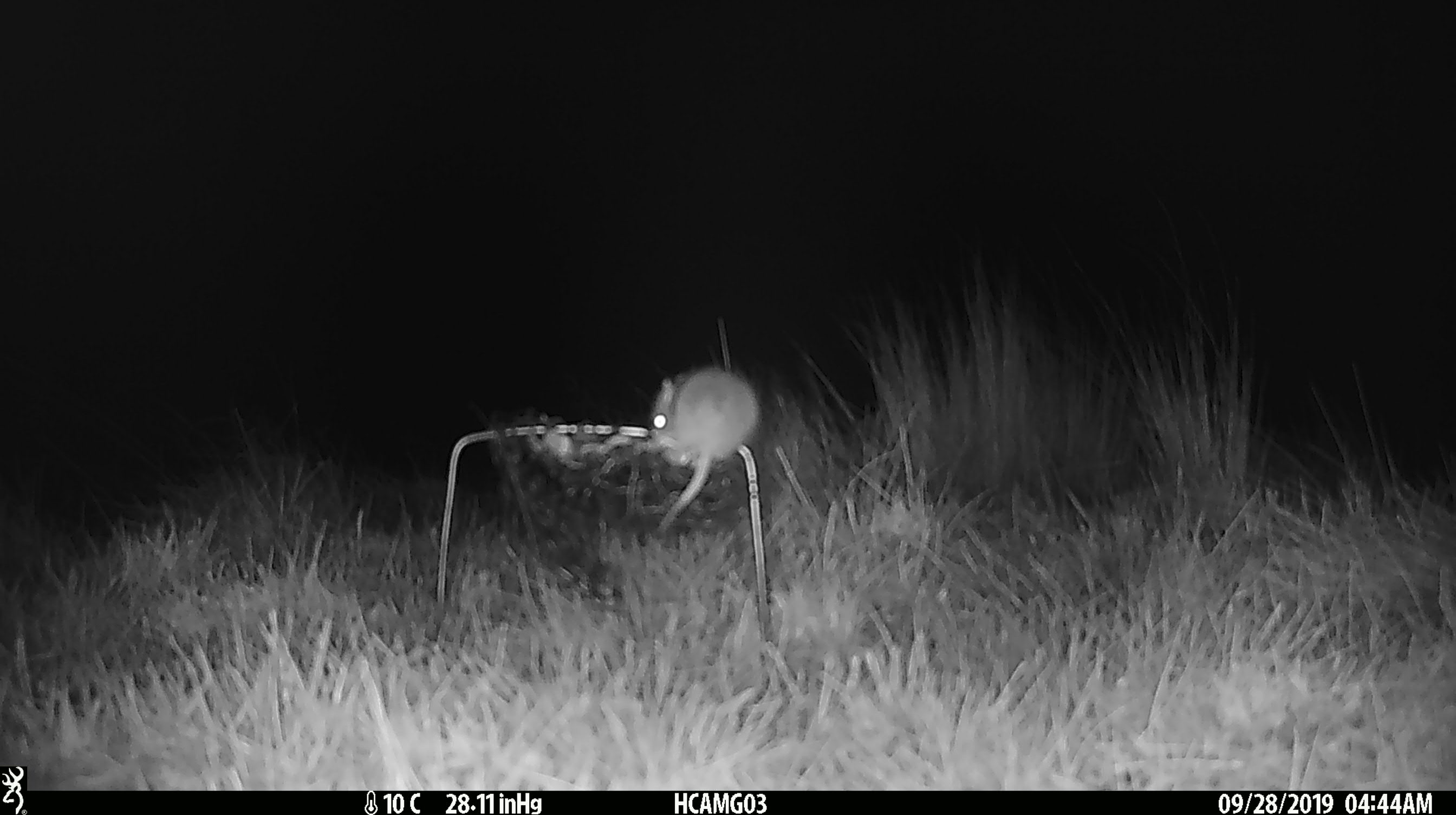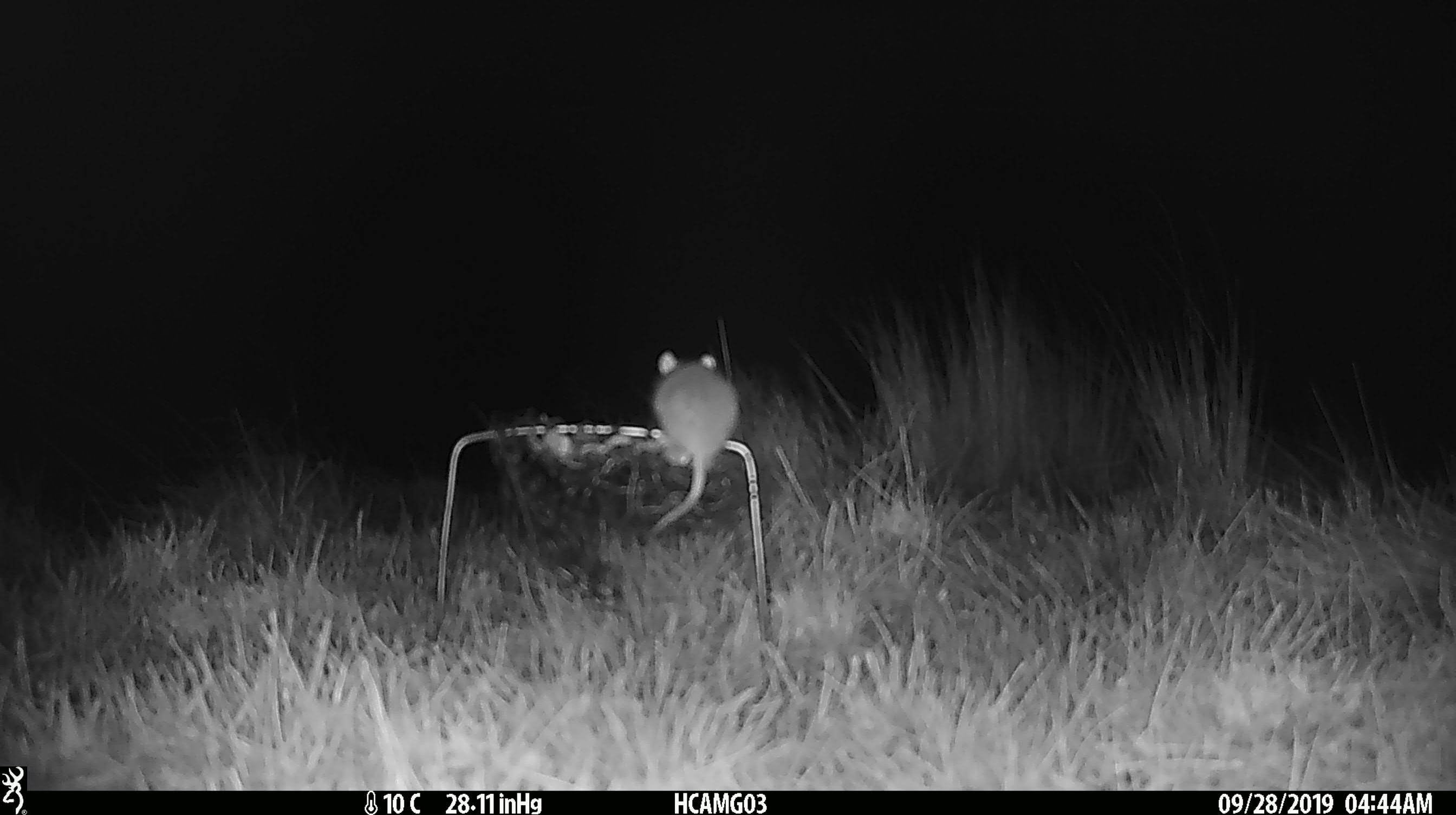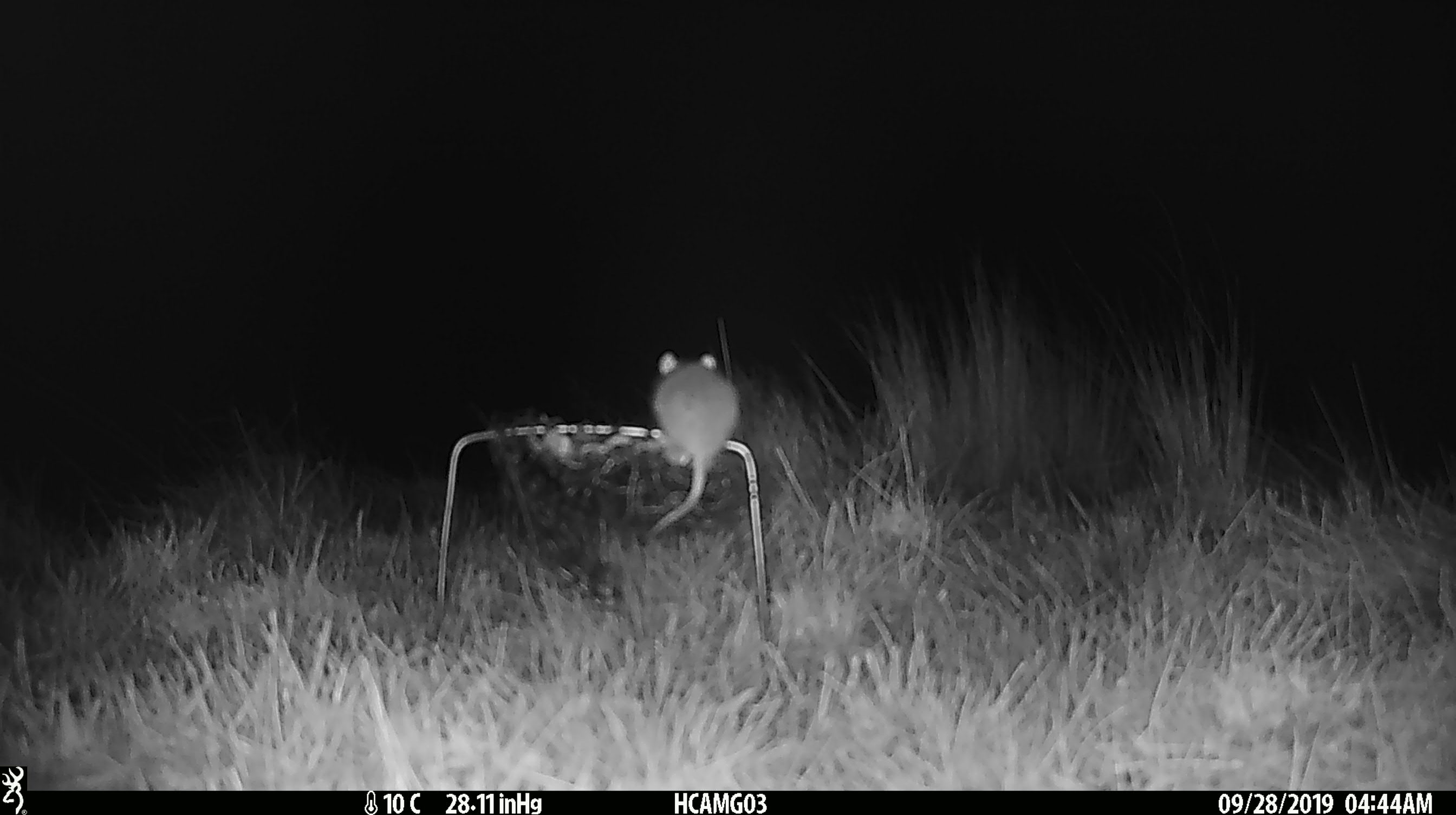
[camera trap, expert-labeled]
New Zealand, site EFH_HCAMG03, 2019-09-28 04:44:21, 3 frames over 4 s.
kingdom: Animalia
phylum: Chordata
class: Mammalia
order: Rodentia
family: Muridae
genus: Mus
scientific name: Mus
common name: mouse